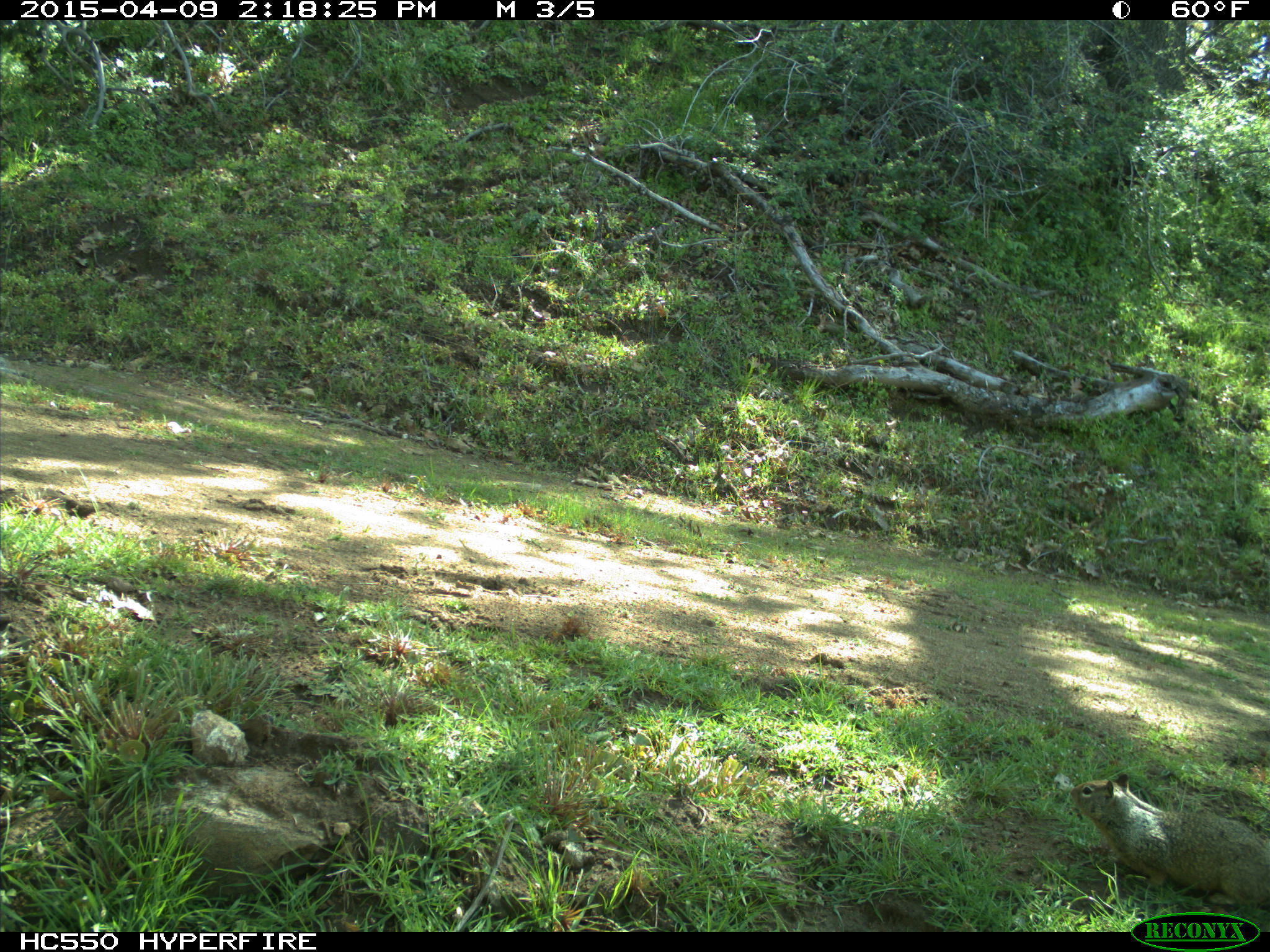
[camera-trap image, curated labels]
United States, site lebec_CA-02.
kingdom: Animalia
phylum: Chordata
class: Mammalia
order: Rodentia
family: Sciuridae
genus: Otospermophilus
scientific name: Otospermophilus beecheyi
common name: california ground squirrel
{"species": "Otospermophilus beecheyi (california ground squirrel)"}